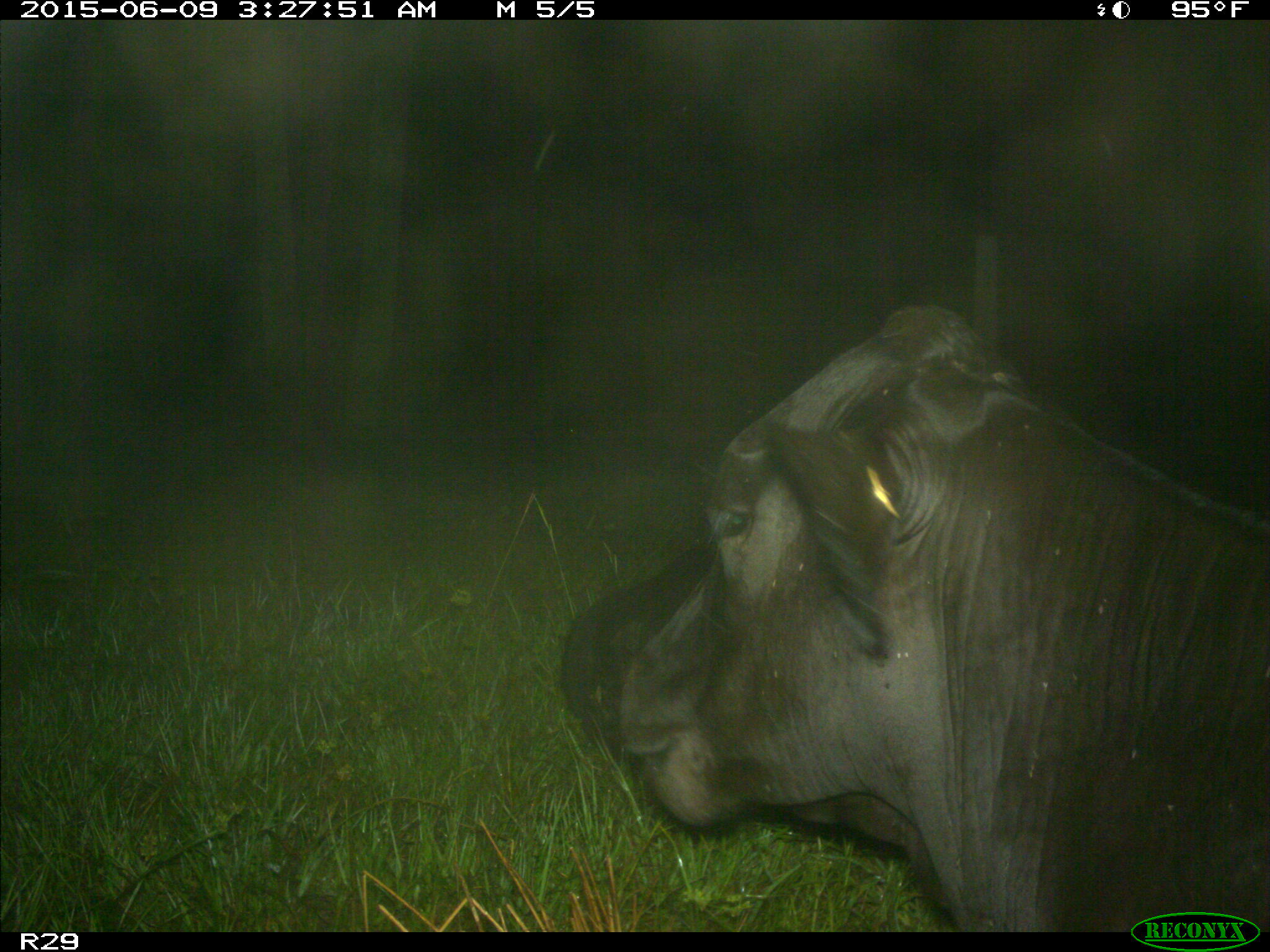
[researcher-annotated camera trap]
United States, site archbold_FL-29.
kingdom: Animalia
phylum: Chordata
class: Mammalia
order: Artiodactyla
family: Bovidae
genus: Bos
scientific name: Bos taurus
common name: domestic cow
Bos taurus (domestic cow).